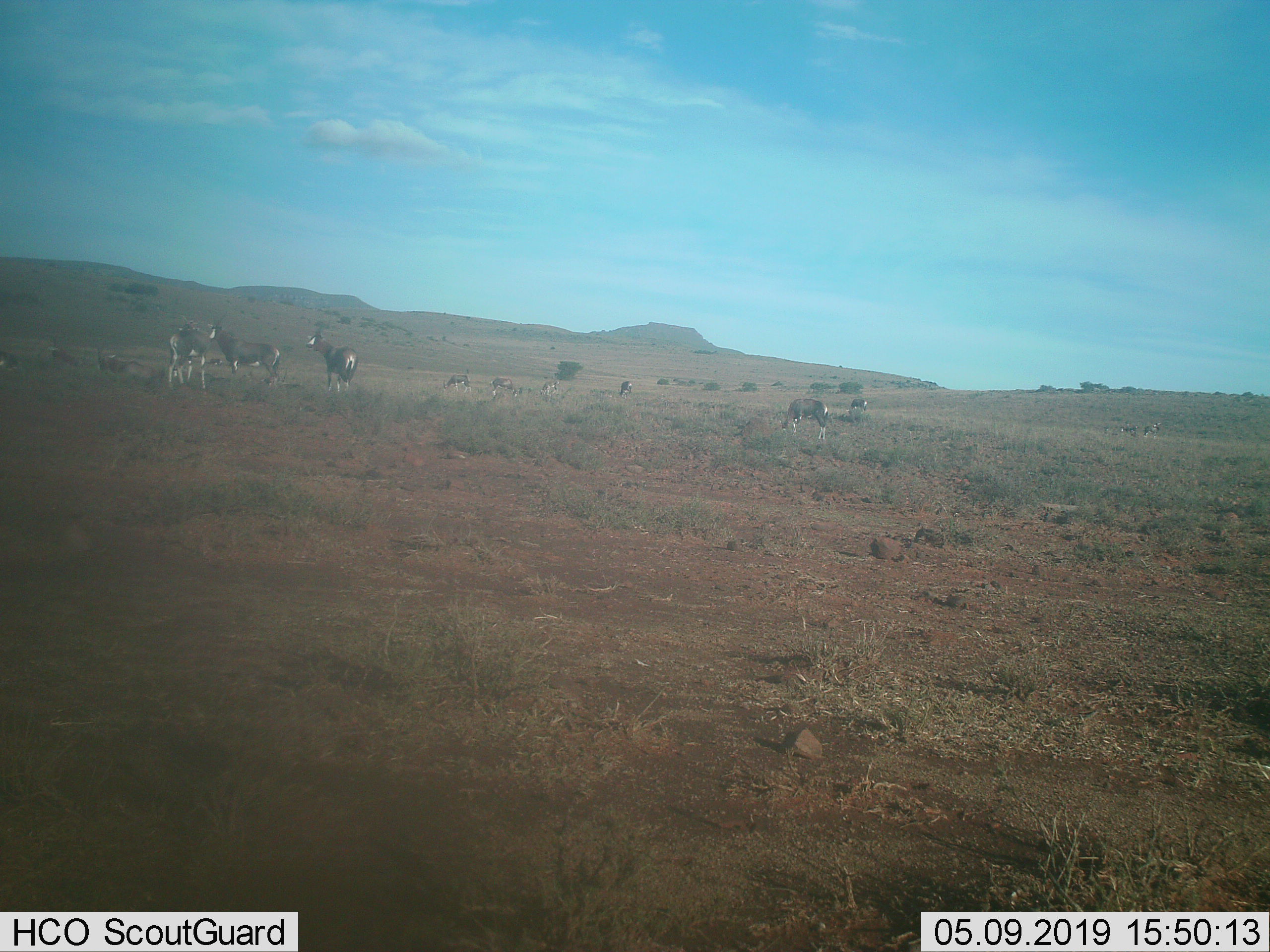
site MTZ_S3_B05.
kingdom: Animalia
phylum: Chordata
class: Mammalia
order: Artiodactyla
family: Bovidae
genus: Damaliscus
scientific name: Damaliscus pygargus phillipsi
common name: blesbok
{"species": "blesbok (Damaliscus pygargus phillipsi)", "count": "11-50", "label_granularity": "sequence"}